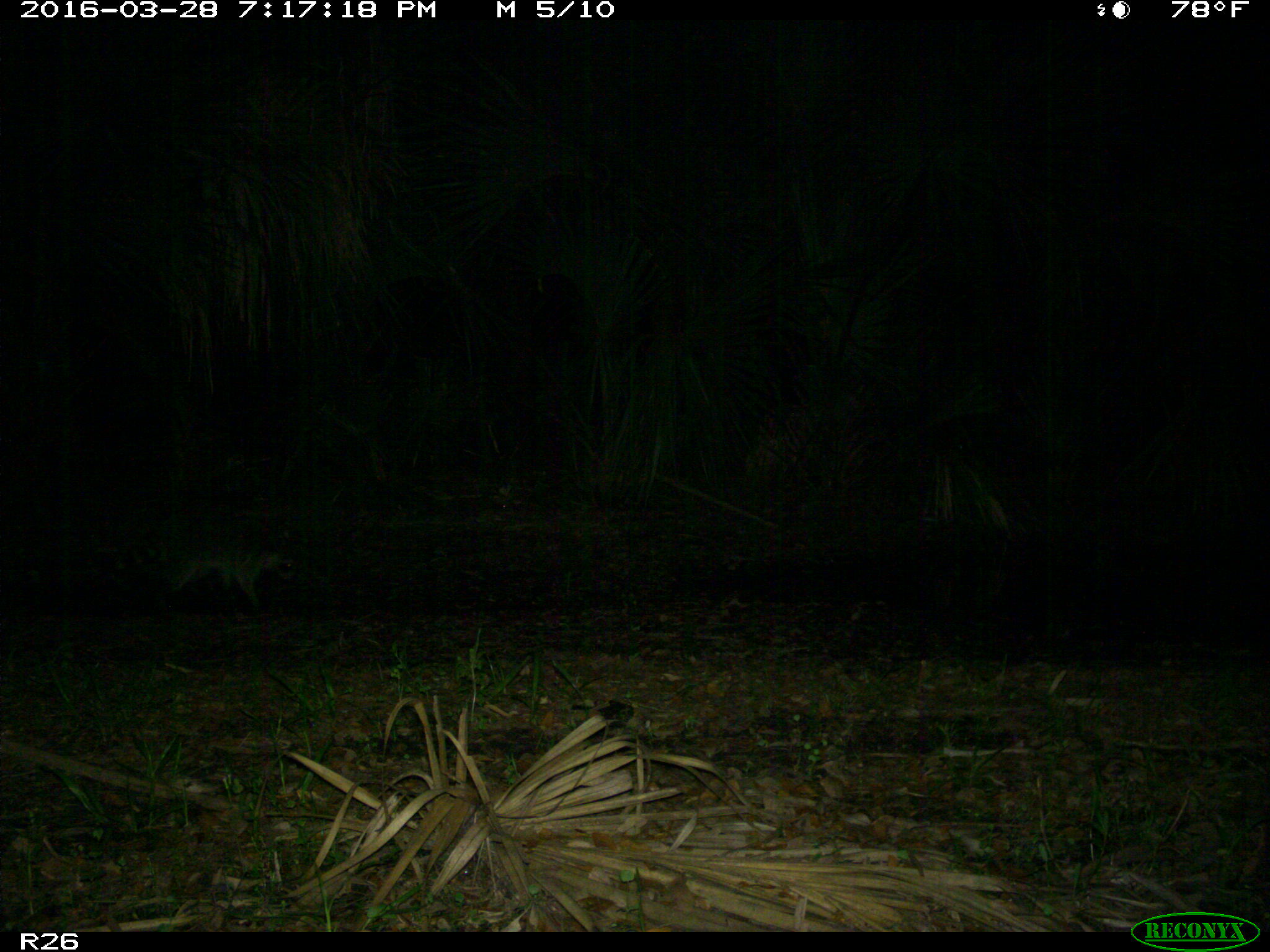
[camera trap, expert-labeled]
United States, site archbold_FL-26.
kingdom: Animalia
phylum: Chordata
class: Mammalia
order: Carnivora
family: Procyonidae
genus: Procyon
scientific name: Procyon lotor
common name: common raccoon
Procyon lotor (common raccoon).